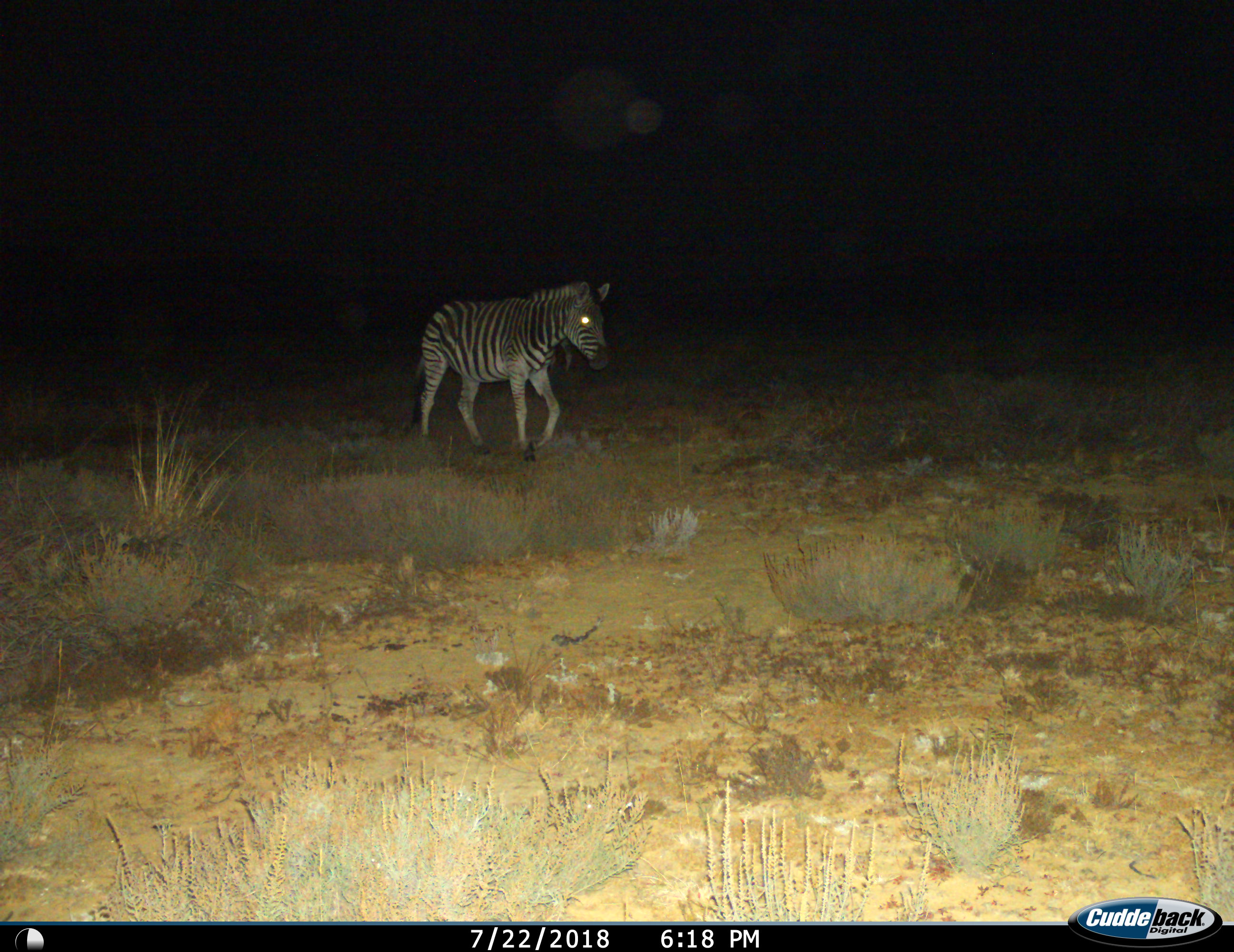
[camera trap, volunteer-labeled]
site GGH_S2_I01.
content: unidentified animal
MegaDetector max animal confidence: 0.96